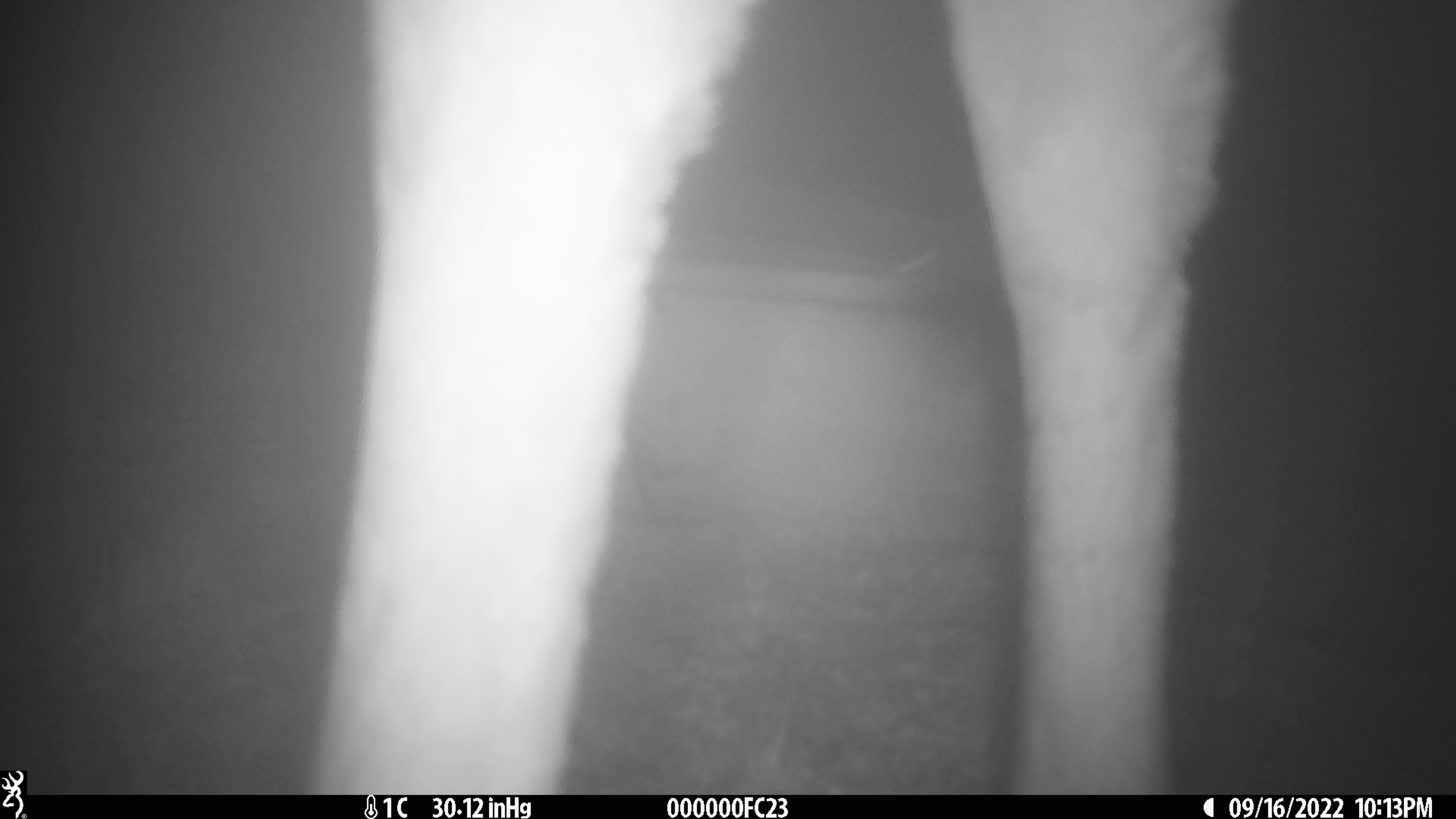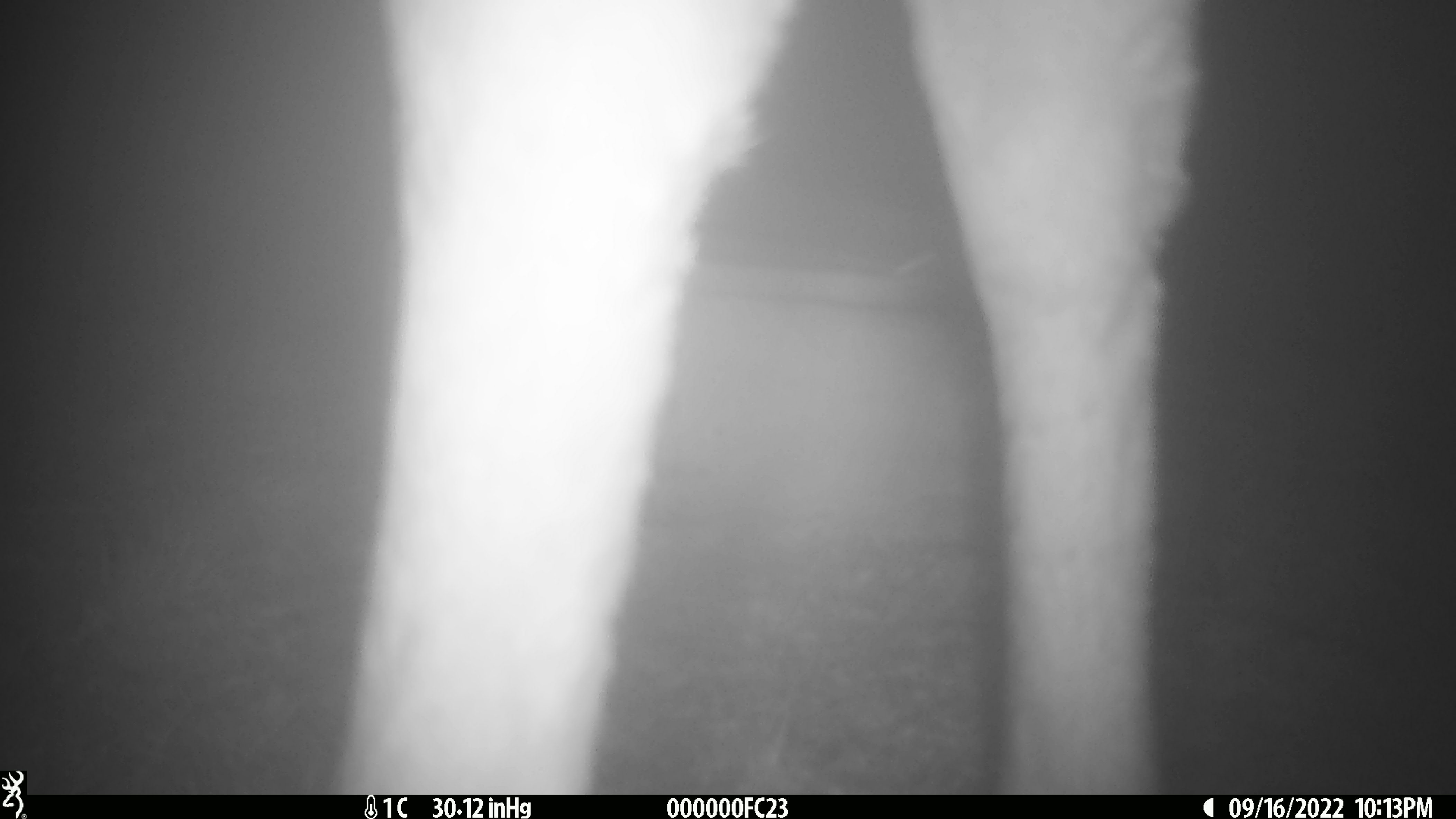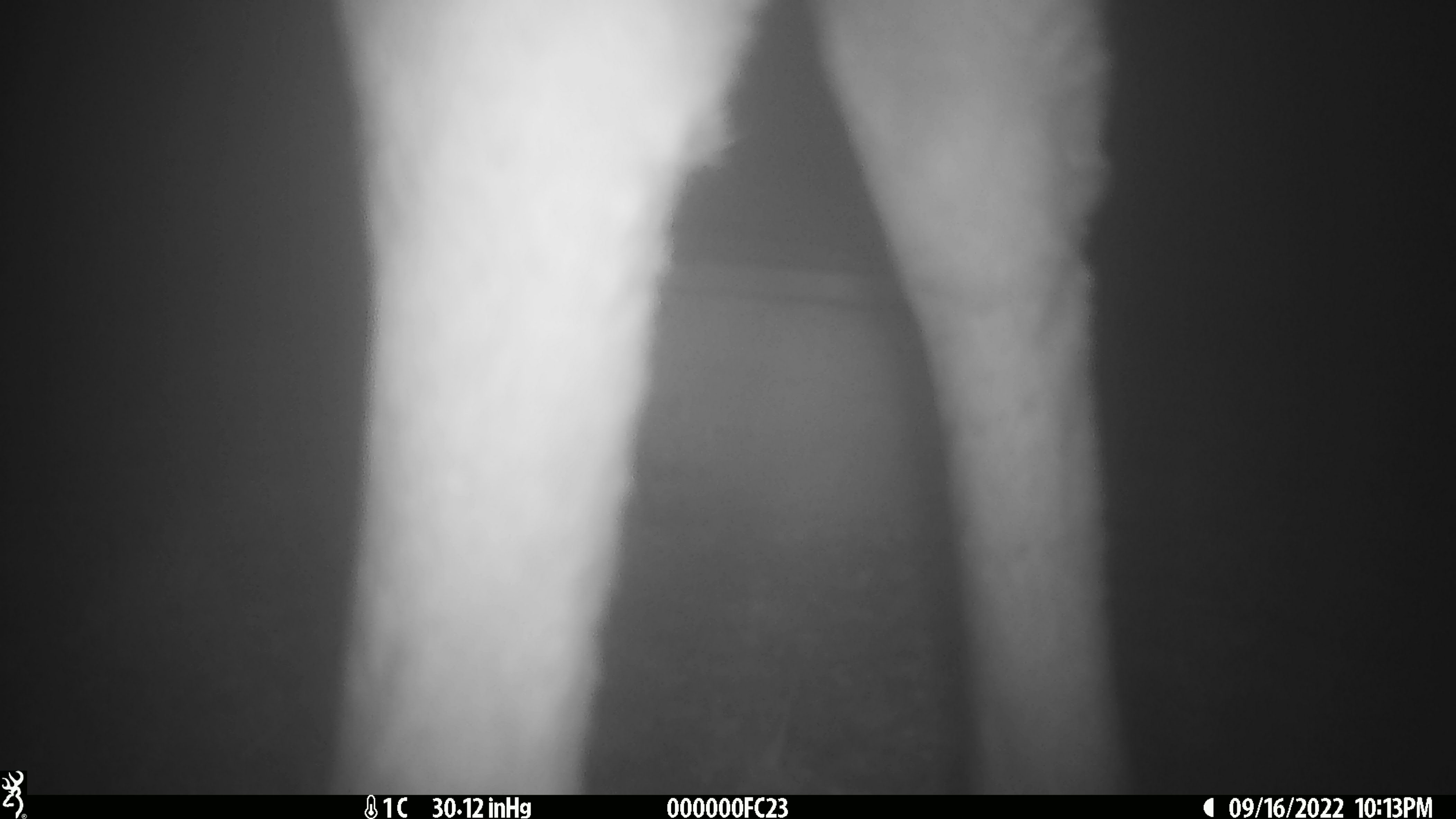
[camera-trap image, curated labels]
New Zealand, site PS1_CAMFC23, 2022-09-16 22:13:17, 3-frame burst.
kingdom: Animalia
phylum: Chordata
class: Mammalia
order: Artiodactyla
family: Cervidae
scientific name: Cervidae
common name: deer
Deer (Cervidae).